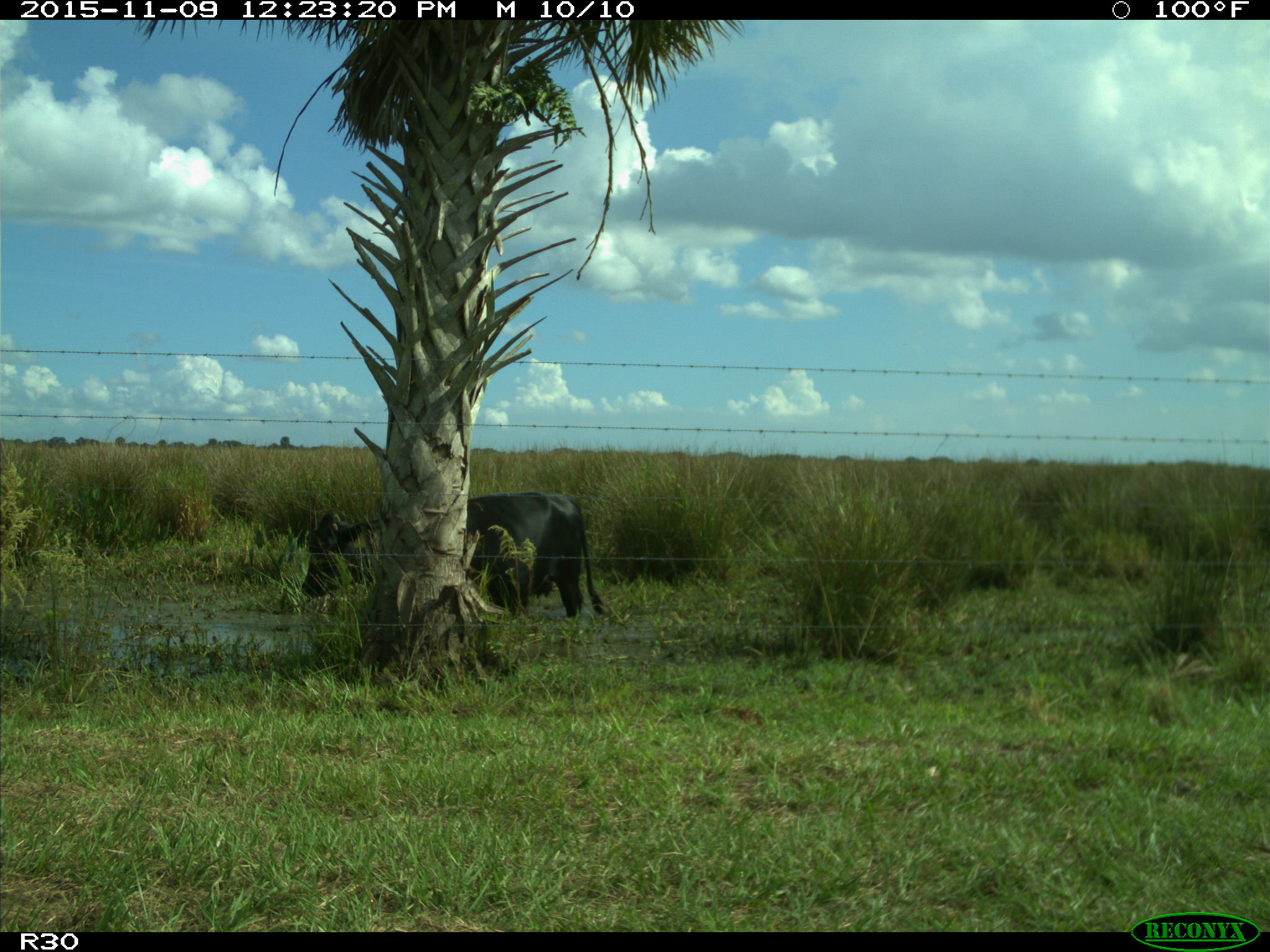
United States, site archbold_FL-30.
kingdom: Animalia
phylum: Chordata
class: Mammalia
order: Artiodactyla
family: Bovidae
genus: Bos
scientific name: Bos taurus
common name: domestic cow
Bos taurus (domestic cow).